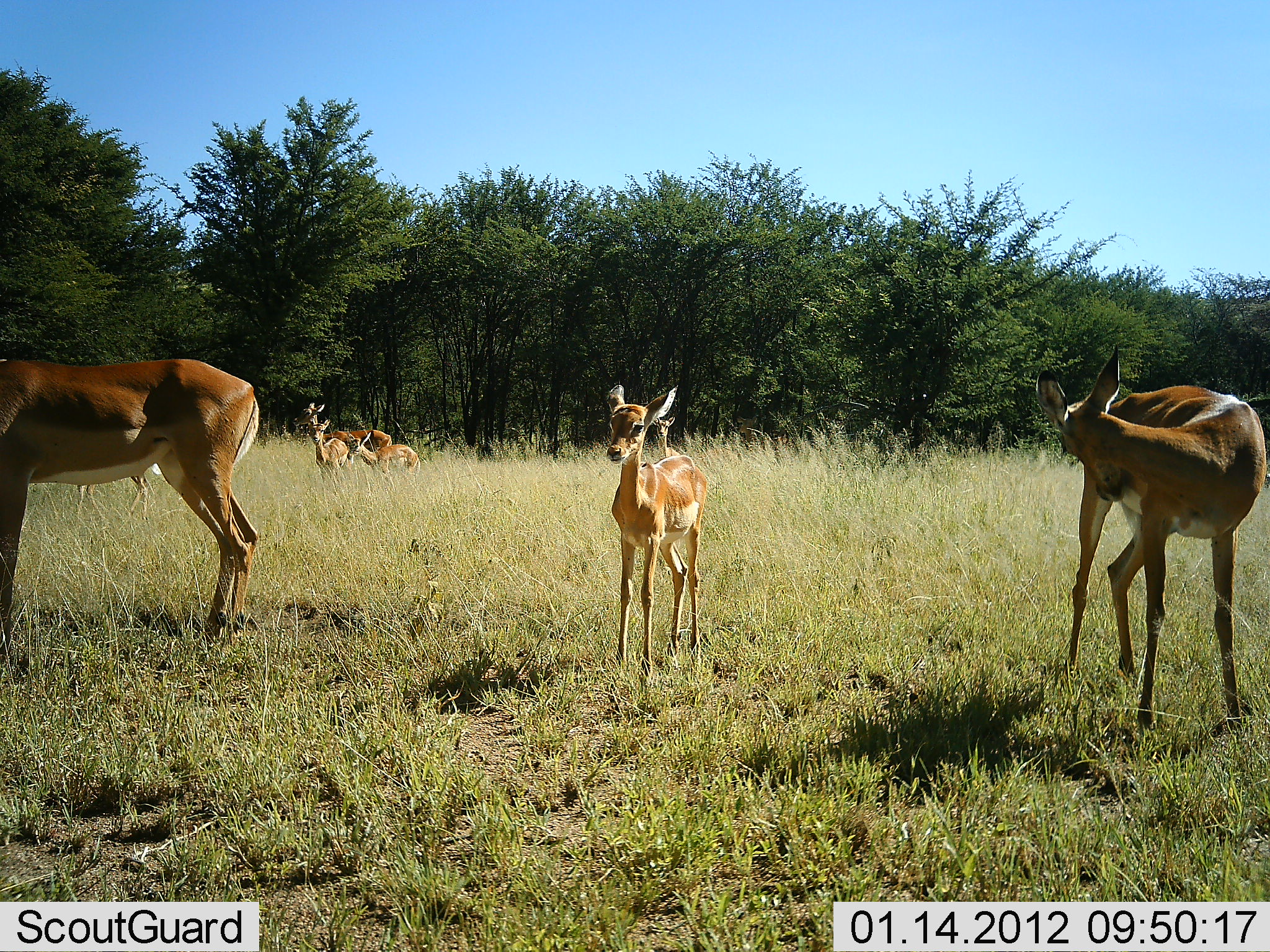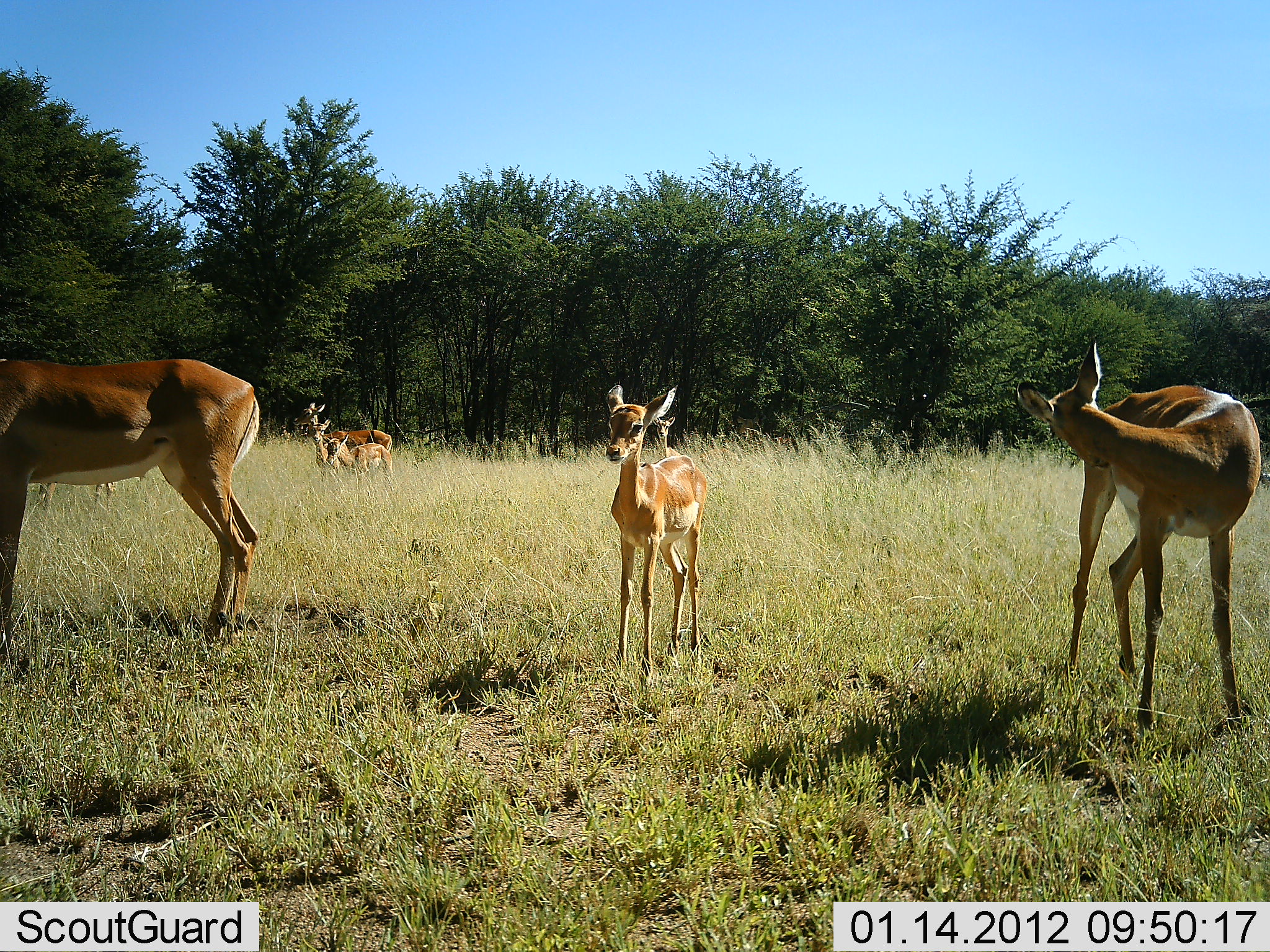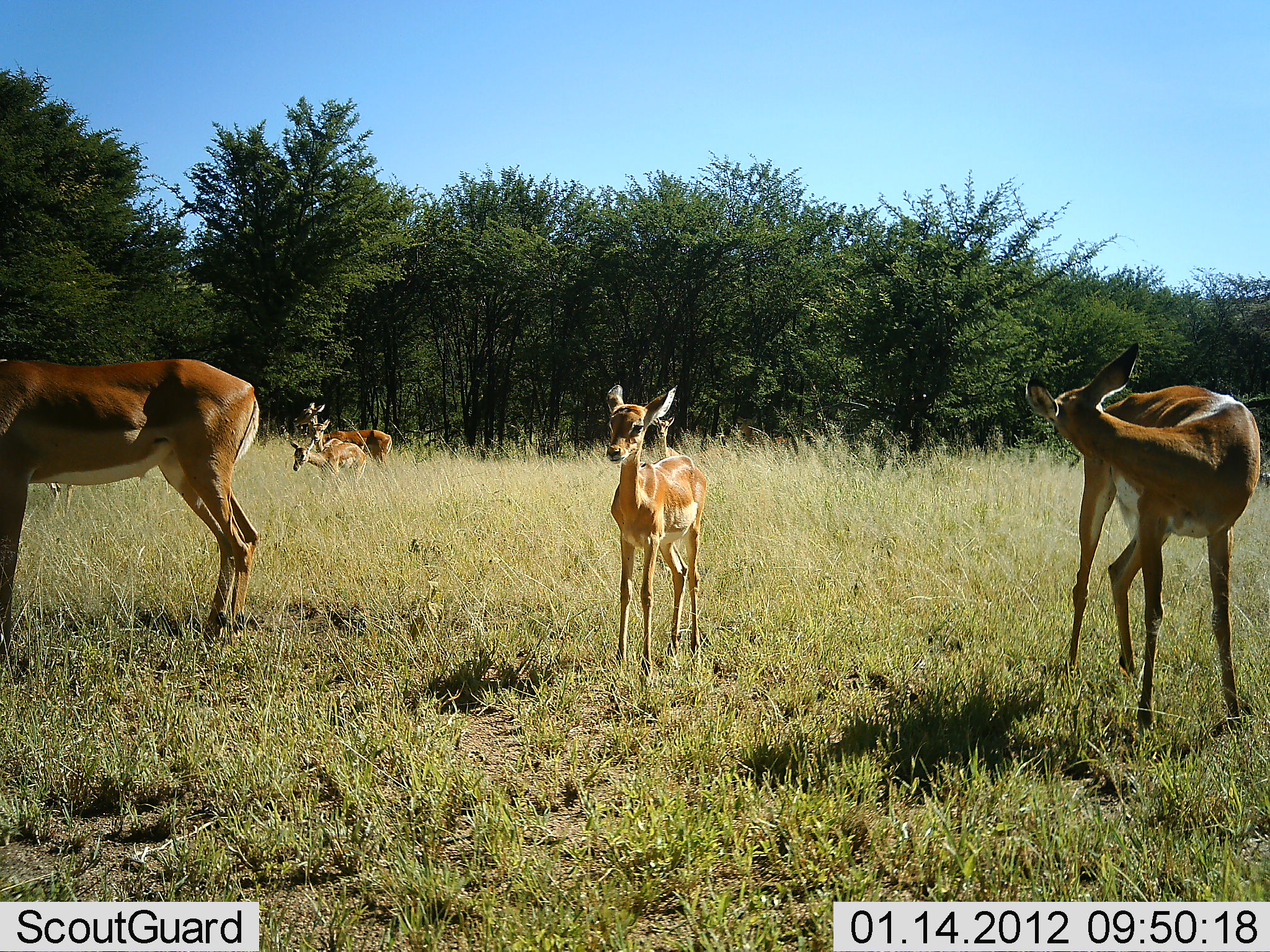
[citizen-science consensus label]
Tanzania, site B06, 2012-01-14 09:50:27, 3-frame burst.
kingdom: Animalia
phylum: Chordata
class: Mammalia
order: Artiodactyla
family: Bovidae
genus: Aepyceros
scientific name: Aepyceros melampus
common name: impala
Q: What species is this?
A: Impala (Aepyceros melampus).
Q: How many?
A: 6.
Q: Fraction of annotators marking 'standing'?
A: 100%.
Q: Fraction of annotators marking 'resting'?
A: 8%.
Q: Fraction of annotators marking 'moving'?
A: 50%.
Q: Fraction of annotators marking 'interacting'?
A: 0%.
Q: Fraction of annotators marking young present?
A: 88%.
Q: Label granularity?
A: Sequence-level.